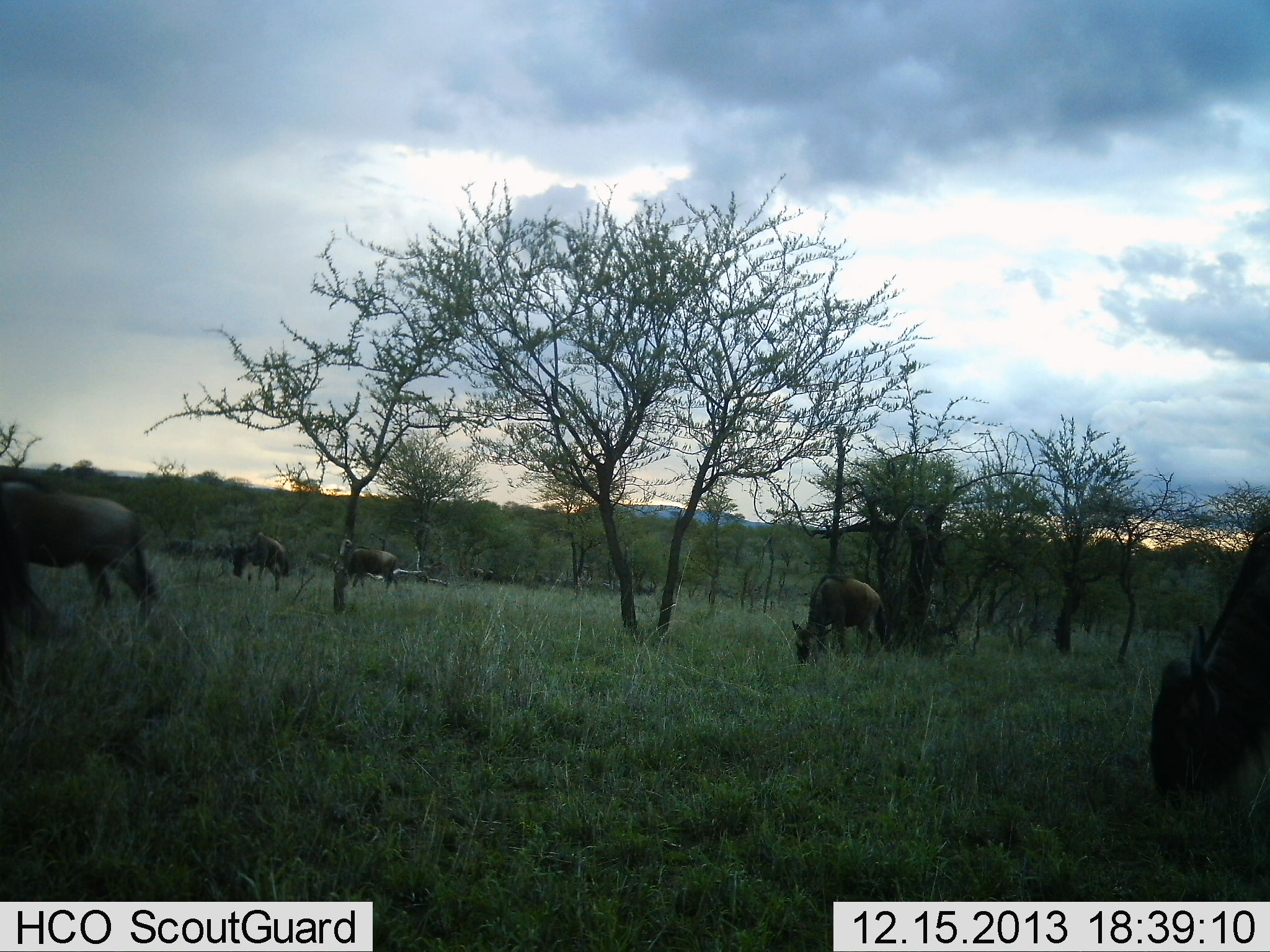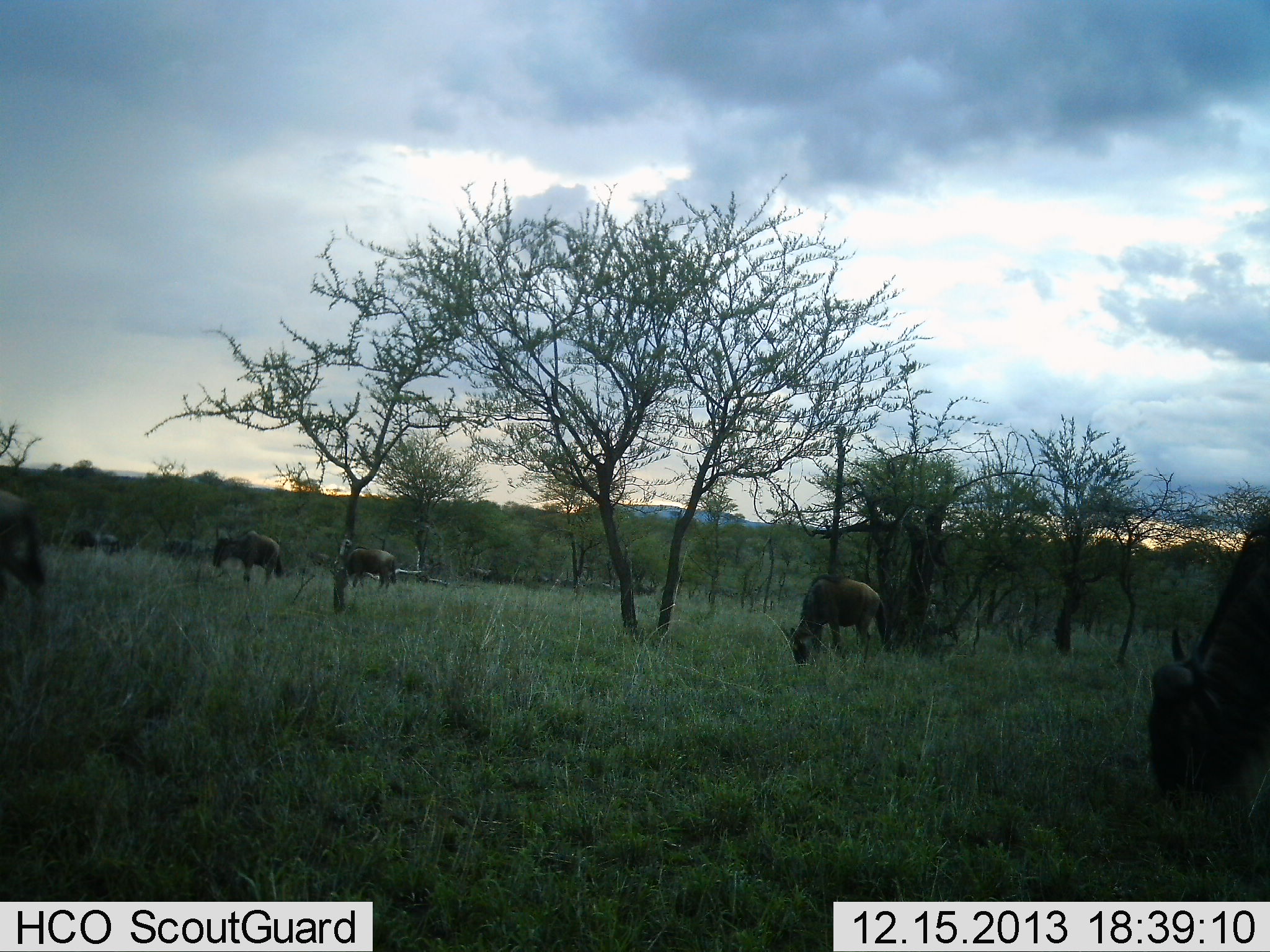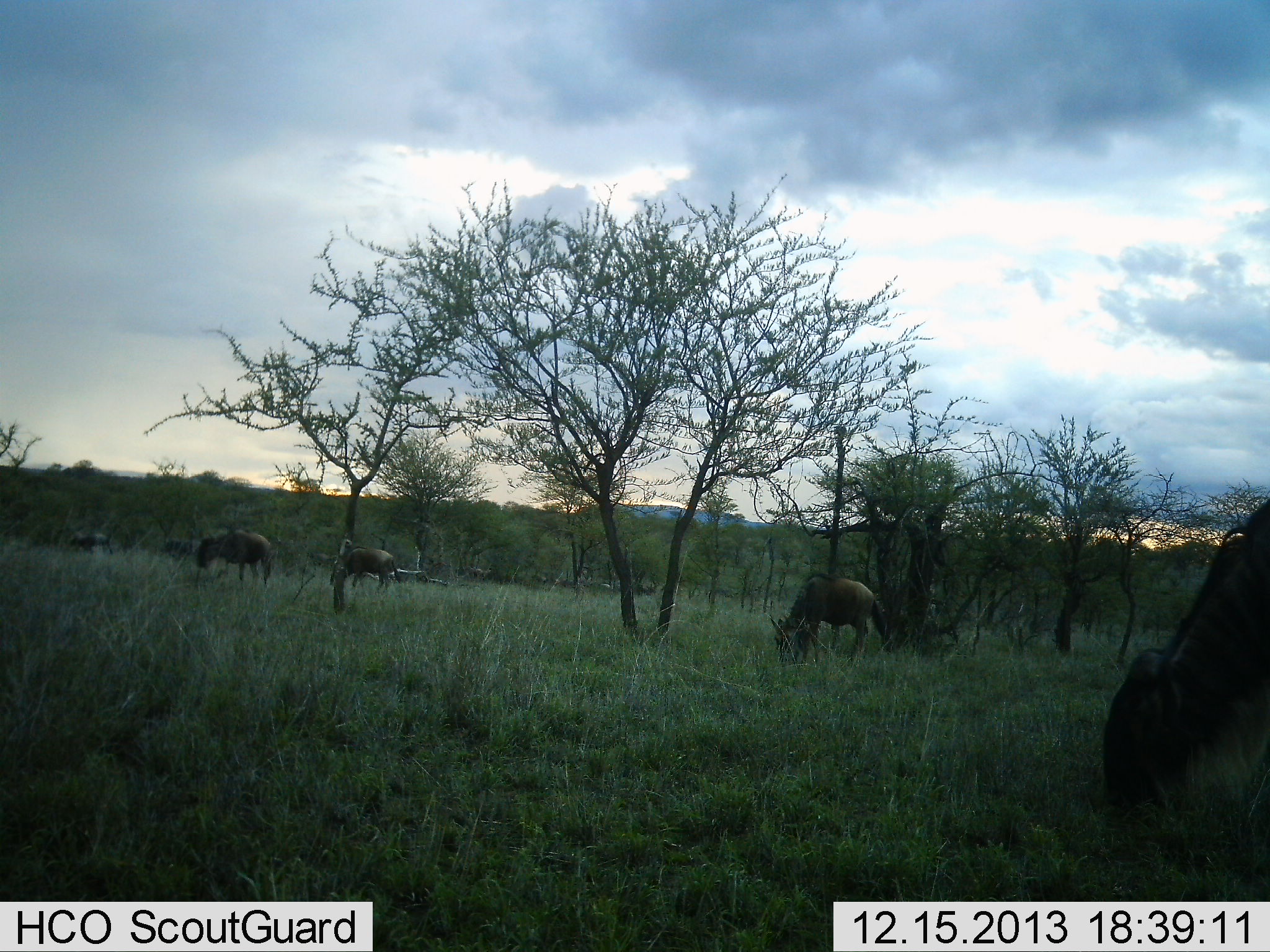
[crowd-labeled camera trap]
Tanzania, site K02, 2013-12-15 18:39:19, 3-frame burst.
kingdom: Animalia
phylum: Chordata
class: Mammalia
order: Artiodactyla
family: Bovidae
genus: Connochaetes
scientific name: Connochaetes taurinus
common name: blue wildebeest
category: wildebeest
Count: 6.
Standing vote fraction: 10%.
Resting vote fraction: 10%.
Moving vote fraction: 50%.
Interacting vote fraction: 0%.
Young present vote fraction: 0%.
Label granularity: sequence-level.